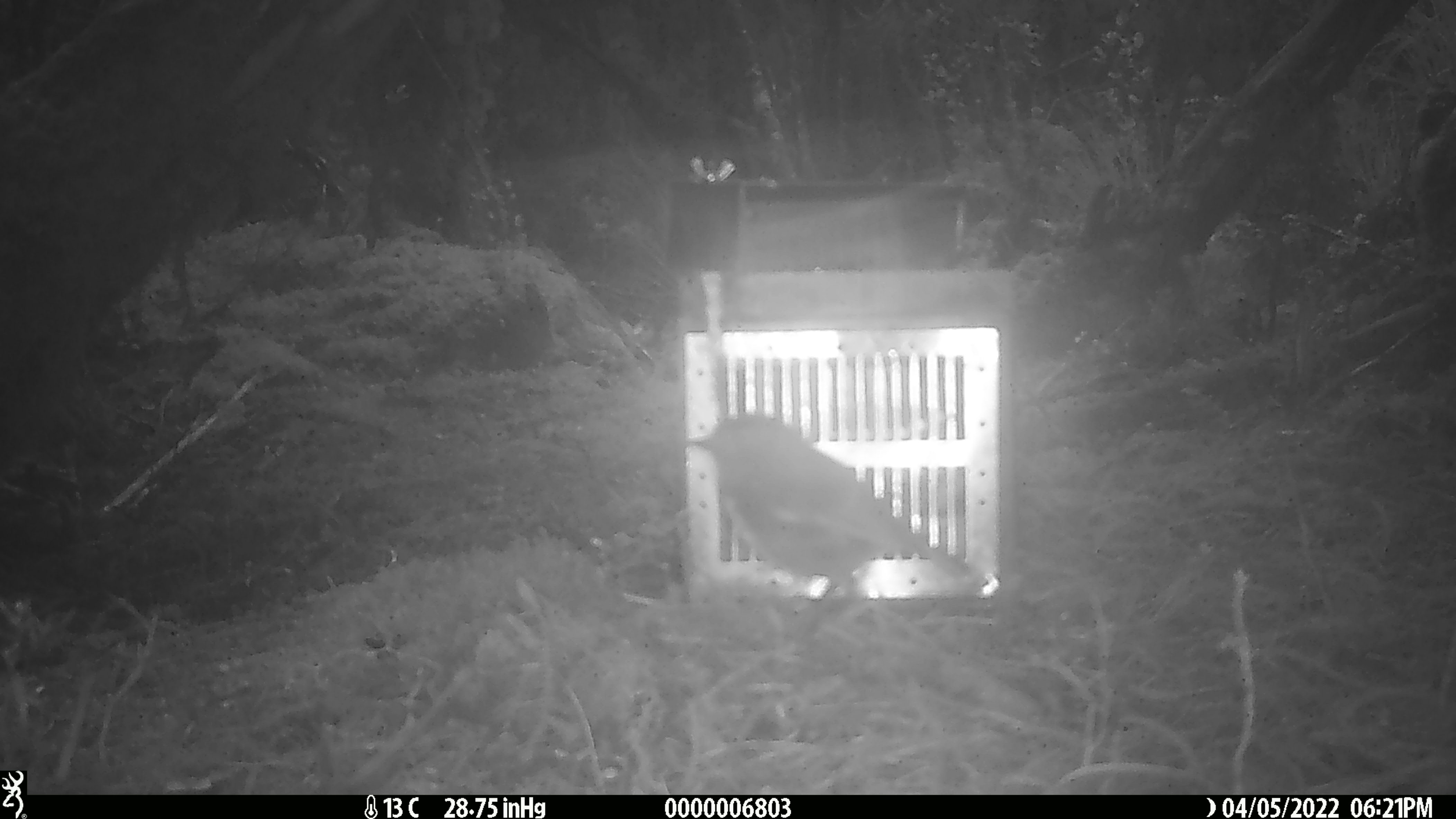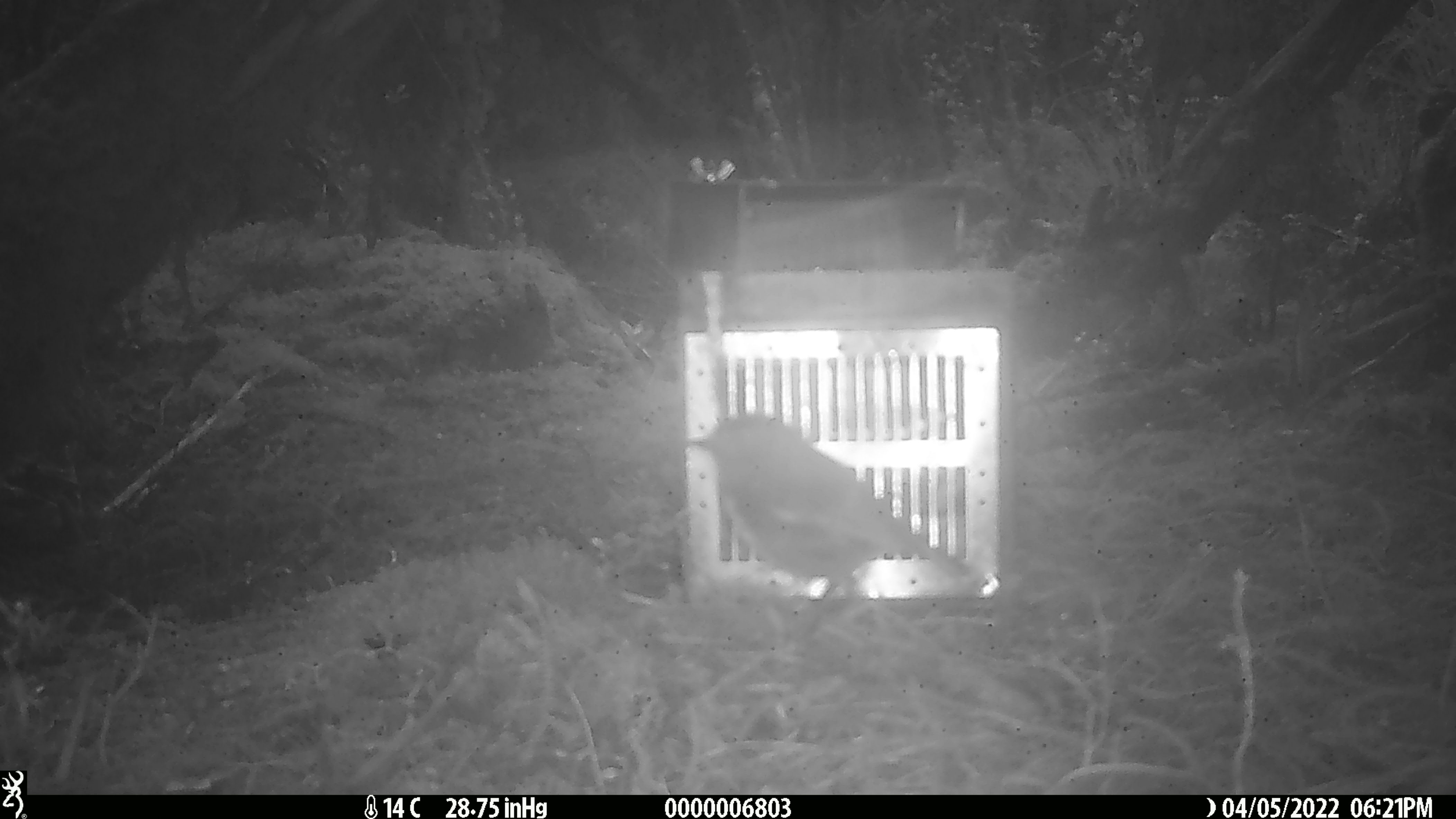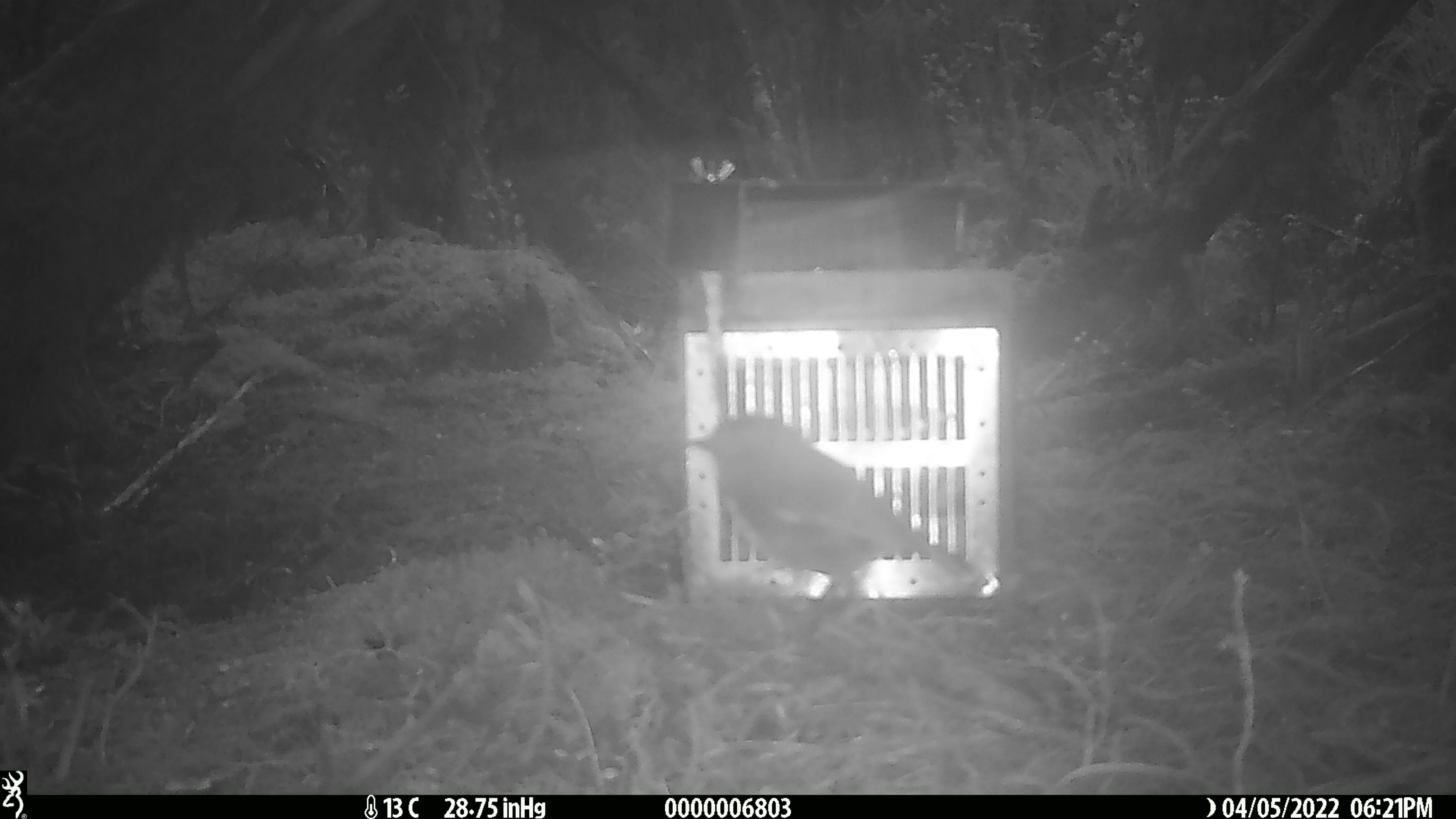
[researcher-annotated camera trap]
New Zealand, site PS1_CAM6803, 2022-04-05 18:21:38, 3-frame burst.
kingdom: Animalia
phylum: Chordata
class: Aves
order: Passeriformes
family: Petroicidae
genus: Petroica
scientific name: Petroica australis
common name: new zealand robin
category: robin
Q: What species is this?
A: Robin (new zealand robin) (Petroica australis).